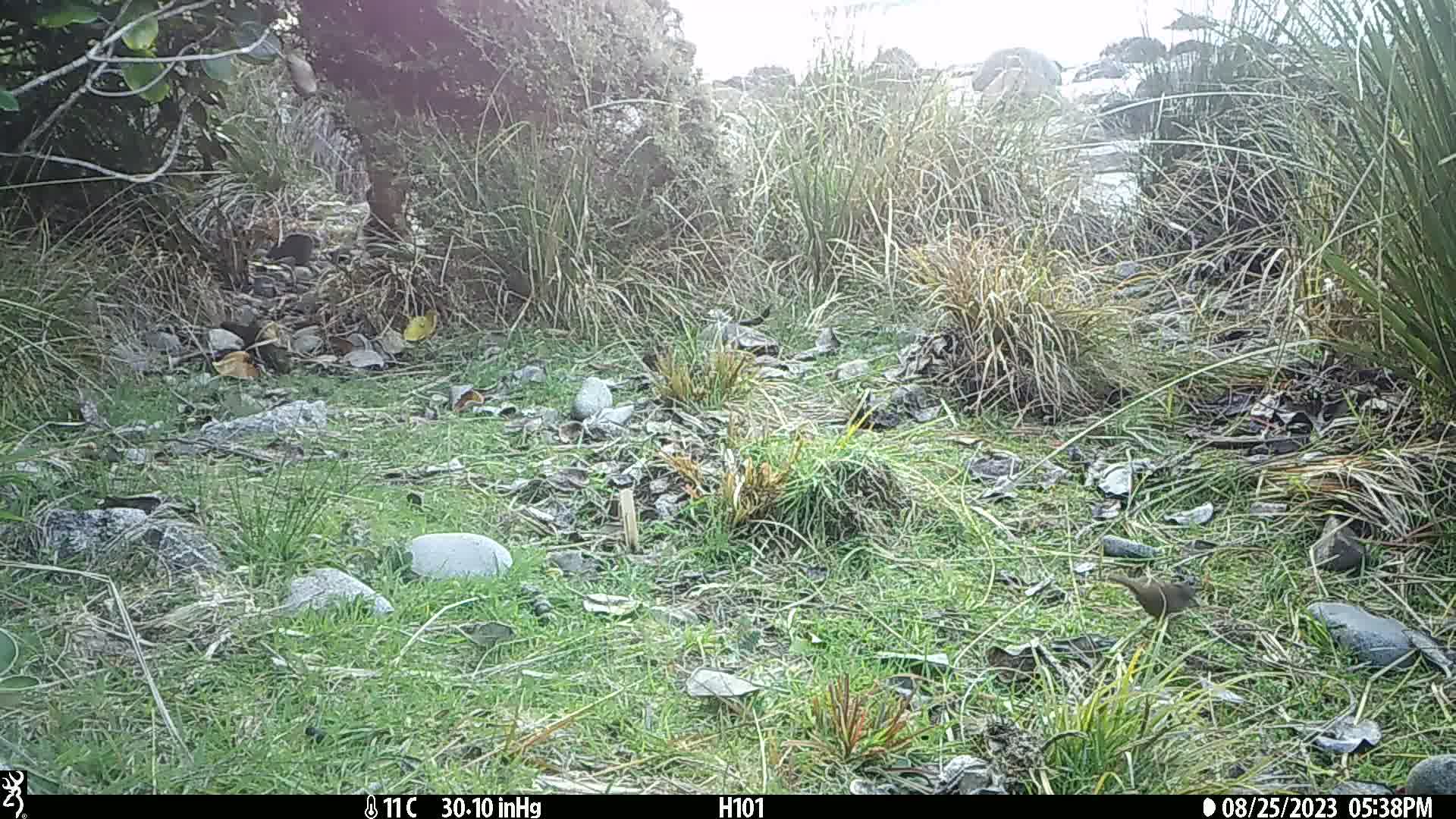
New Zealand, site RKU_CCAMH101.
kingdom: Animalia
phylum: Chordata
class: Aves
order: Passeriformes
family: Prunellidae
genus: Prunella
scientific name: Prunella modularis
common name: dunnock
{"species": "dunnock (Prunella modularis)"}